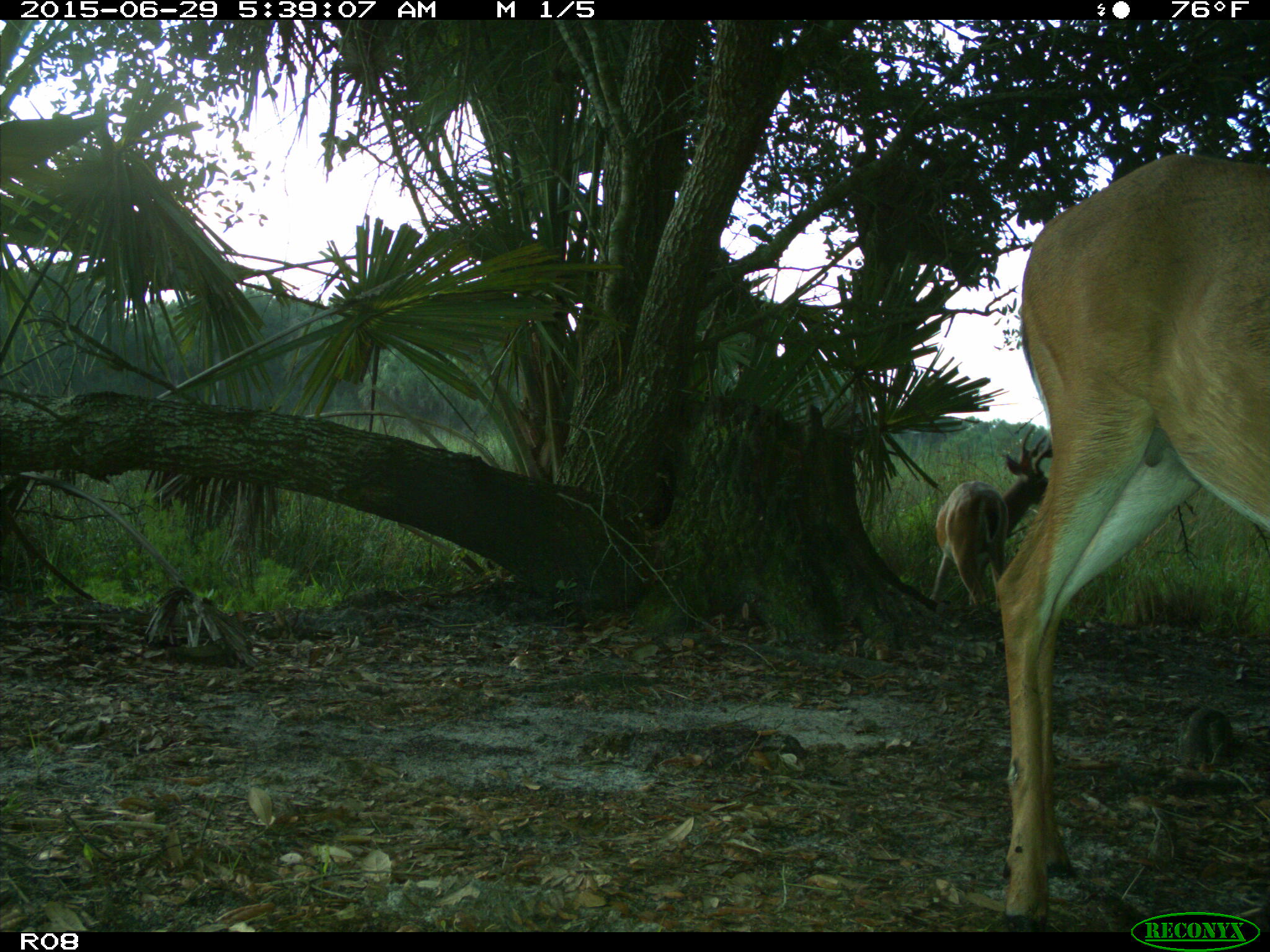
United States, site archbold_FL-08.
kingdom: Animalia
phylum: Chordata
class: Mammalia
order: Artiodactyla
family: Cervidae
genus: Odocoileus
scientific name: Odocoileus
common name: deer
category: unidentified deer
Unidentified deer (deer) (Odocoileus).